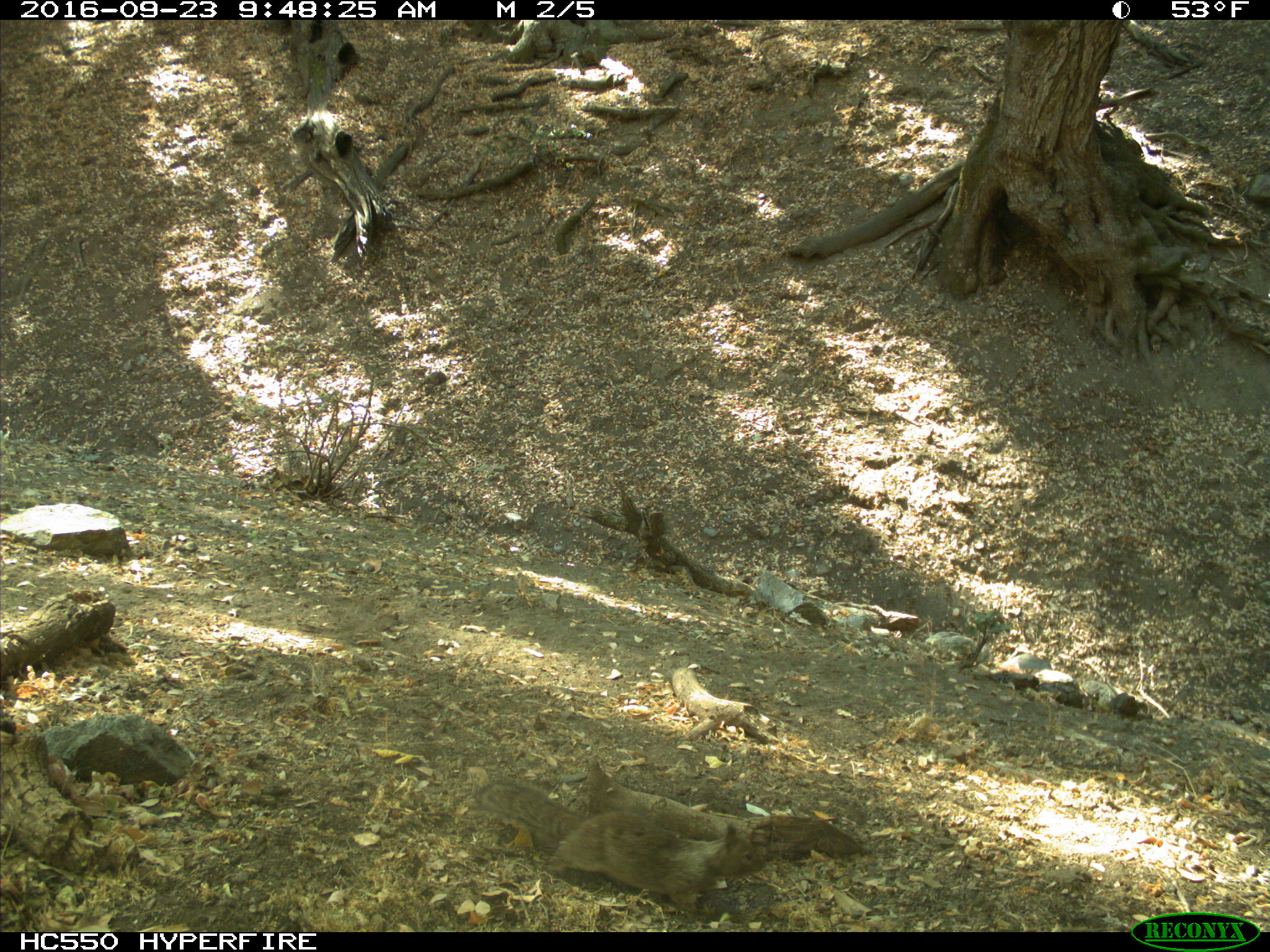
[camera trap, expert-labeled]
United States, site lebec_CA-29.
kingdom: Animalia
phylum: Chordata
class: Mammalia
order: Rodentia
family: Sciuridae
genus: Otospermophilus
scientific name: Otospermophilus beecheyi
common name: california ground squirrel